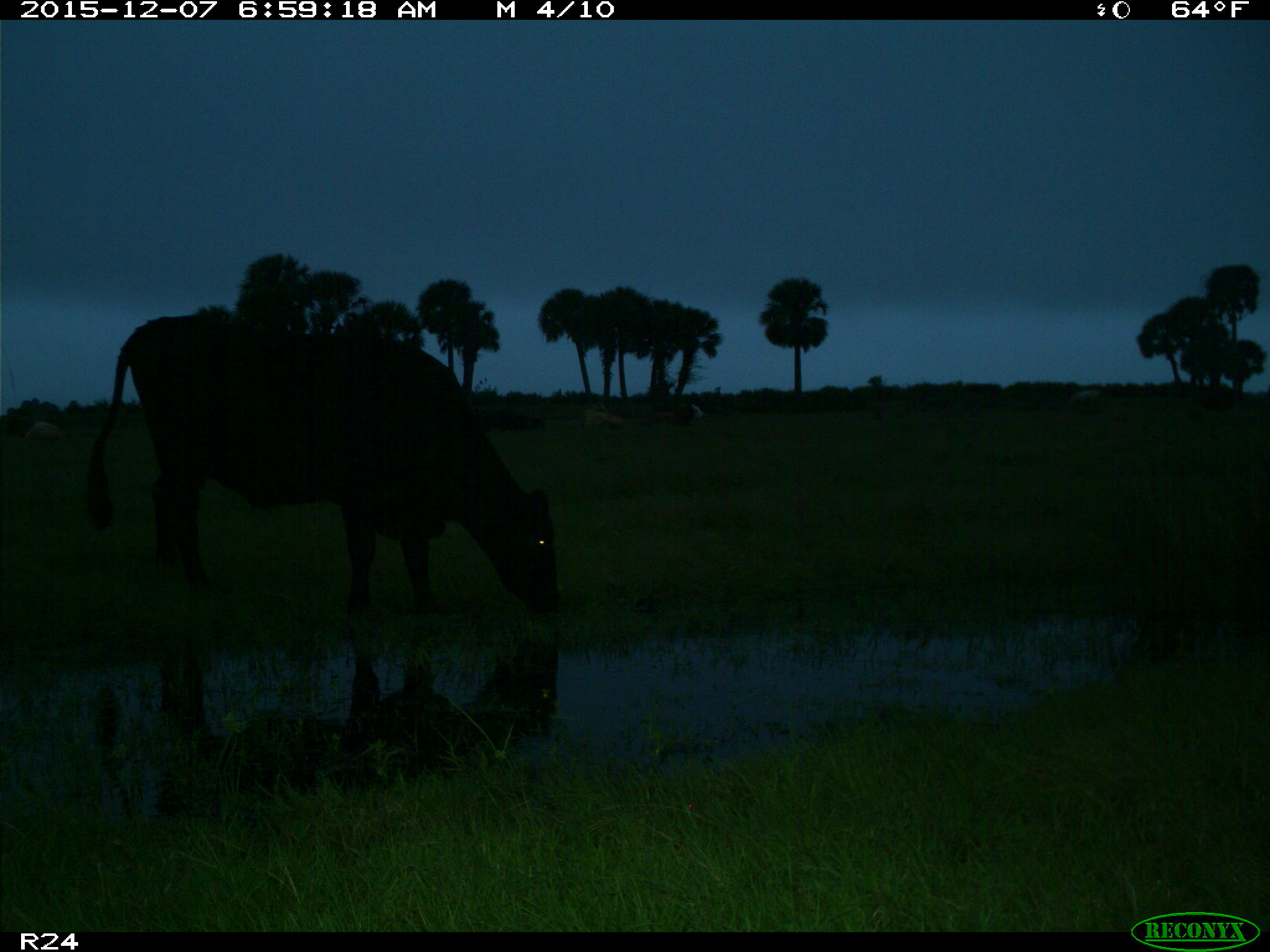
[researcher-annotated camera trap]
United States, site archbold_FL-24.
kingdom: Animalia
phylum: Chordata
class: Mammalia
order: Artiodactyla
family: Bovidae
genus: Bos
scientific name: Bos taurus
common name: domestic cow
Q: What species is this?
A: Bos taurus (domestic cow).